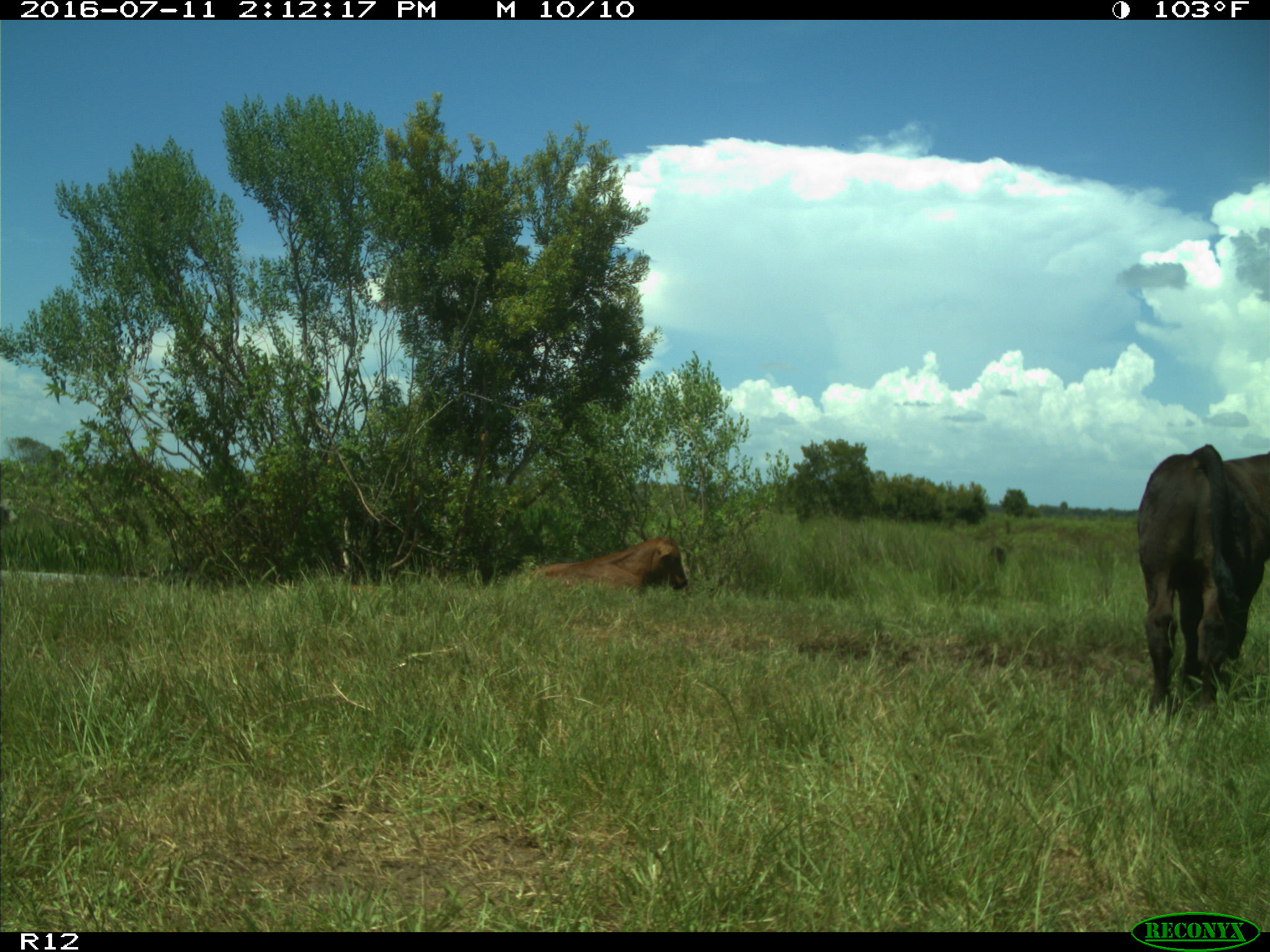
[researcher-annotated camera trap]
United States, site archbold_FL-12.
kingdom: Animalia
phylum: Chordata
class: Mammalia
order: Artiodactyla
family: Bovidae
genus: Bos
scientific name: Bos taurus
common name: domestic cow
Bos taurus (domestic cow).